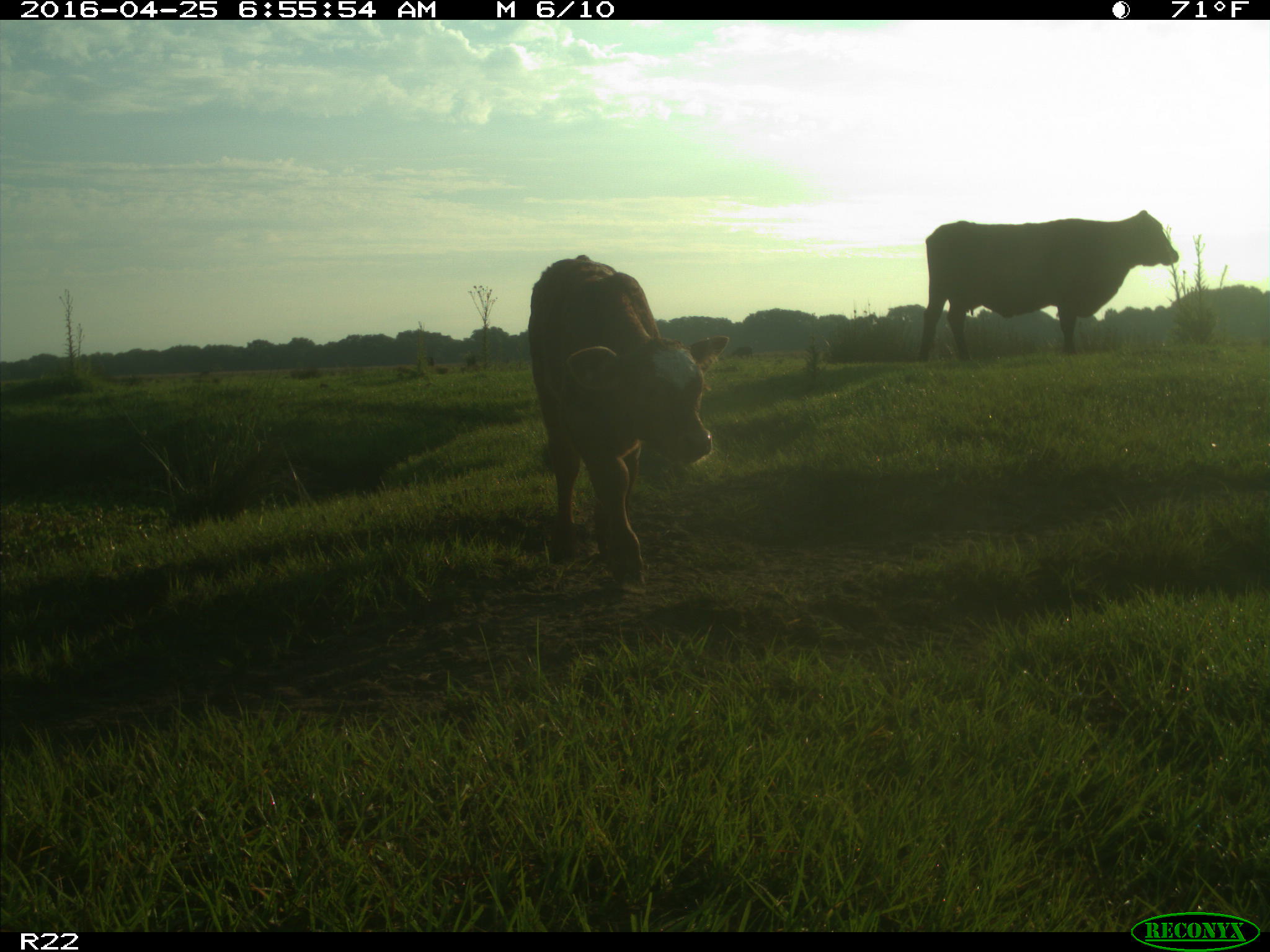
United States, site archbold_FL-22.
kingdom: Animalia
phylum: Chordata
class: Mammalia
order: Artiodactyla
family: Bovidae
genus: Bos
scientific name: Bos taurus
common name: domestic cow